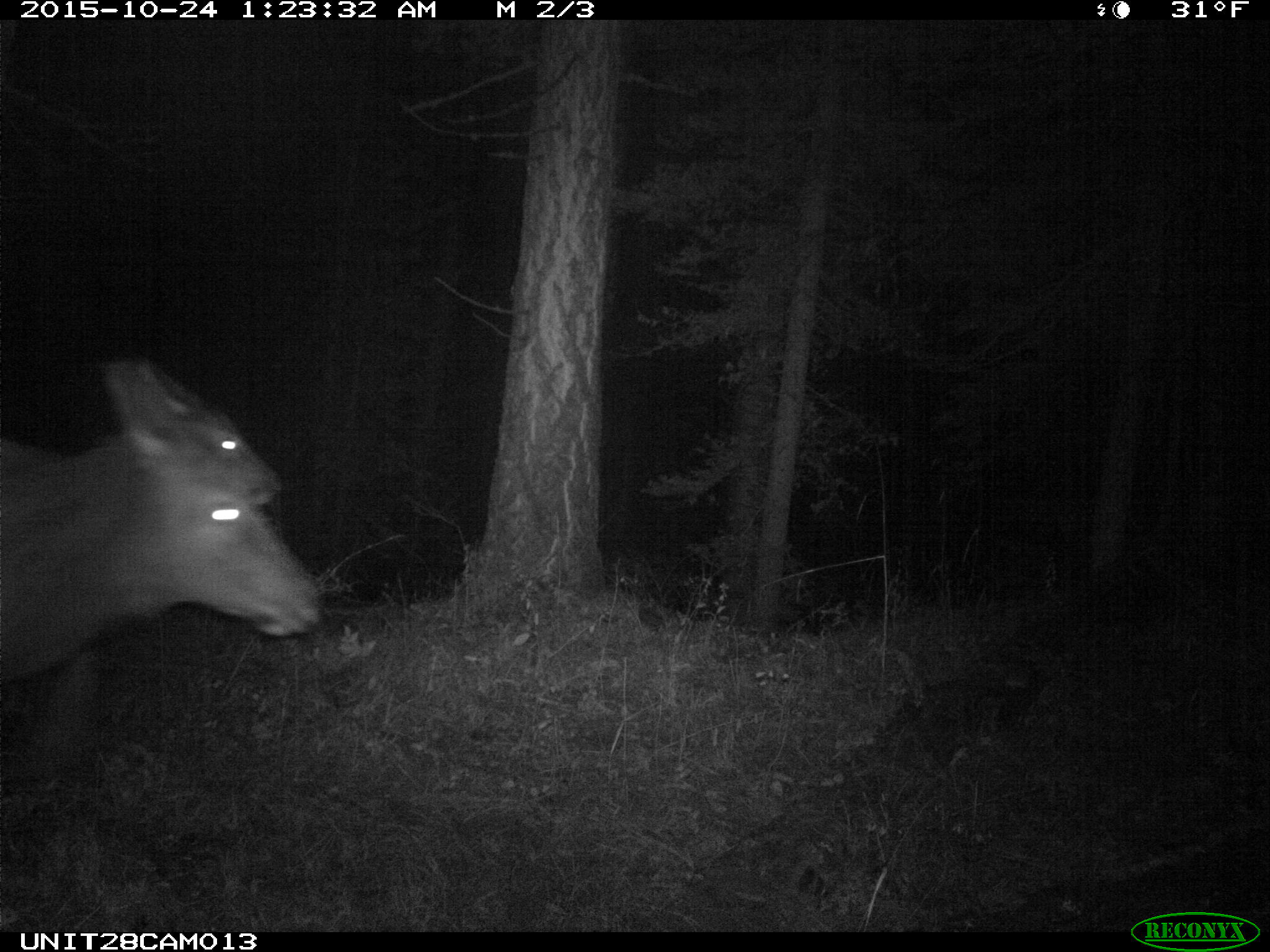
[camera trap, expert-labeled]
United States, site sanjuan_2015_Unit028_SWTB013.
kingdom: Animalia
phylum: Chordata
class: Mammalia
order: Artiodactyla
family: Cervidae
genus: Cervus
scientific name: Cervus elaphus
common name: red deer